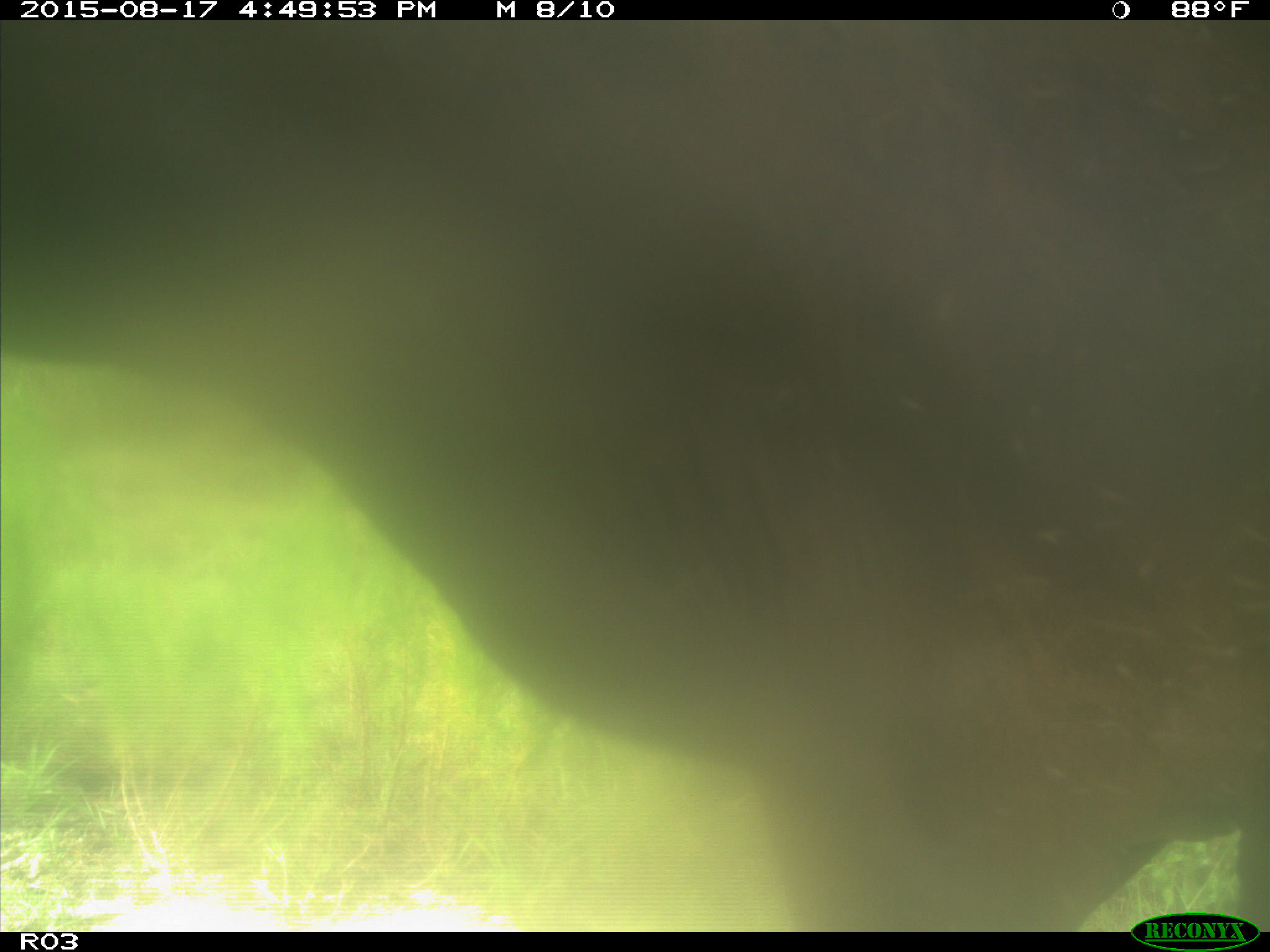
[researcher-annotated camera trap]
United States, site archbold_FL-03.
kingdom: Animalia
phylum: Chordata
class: Mammalia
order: Artiodactyla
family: Bovidae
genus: Bos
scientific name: Bos taurus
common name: domestic cow